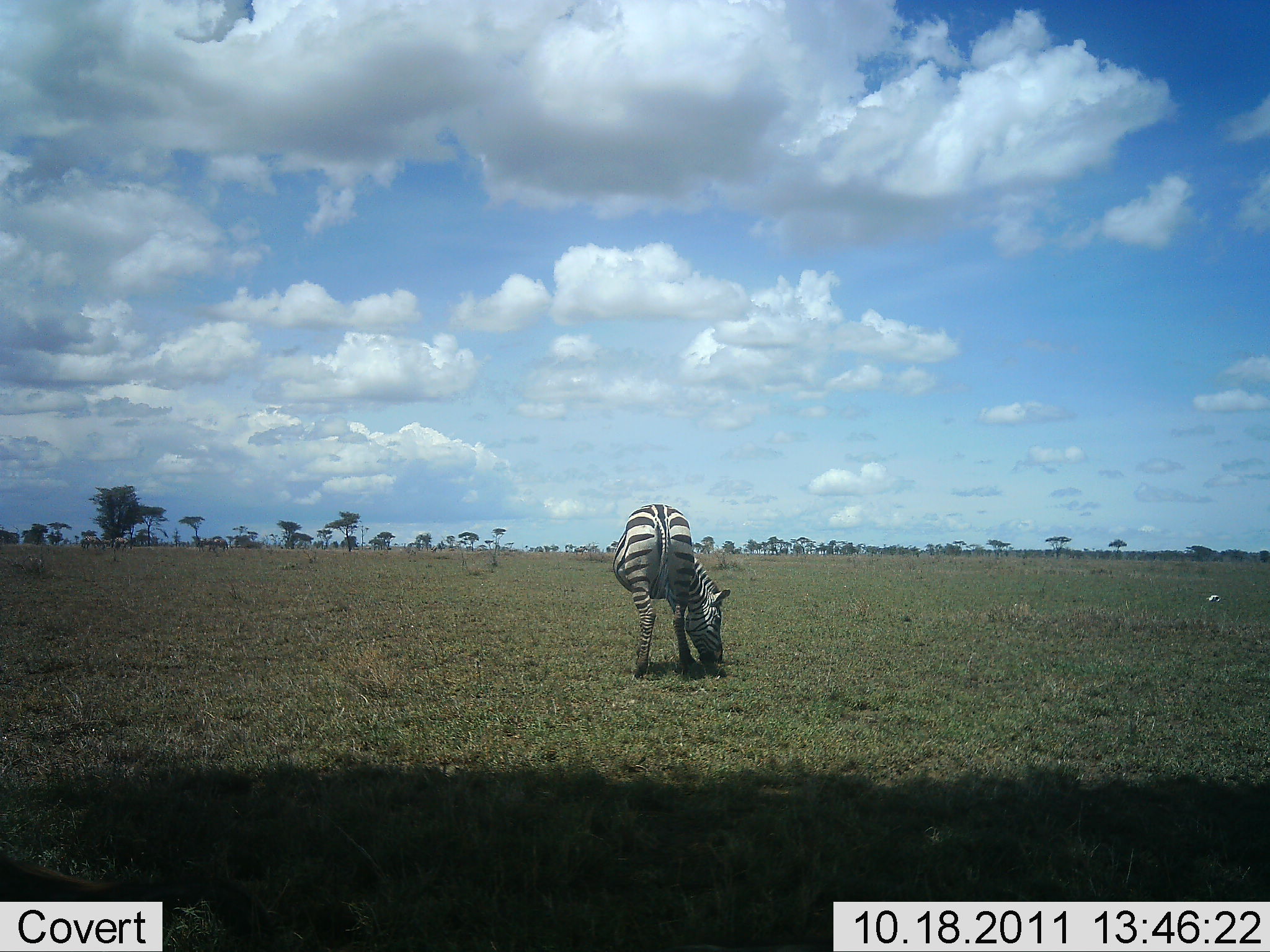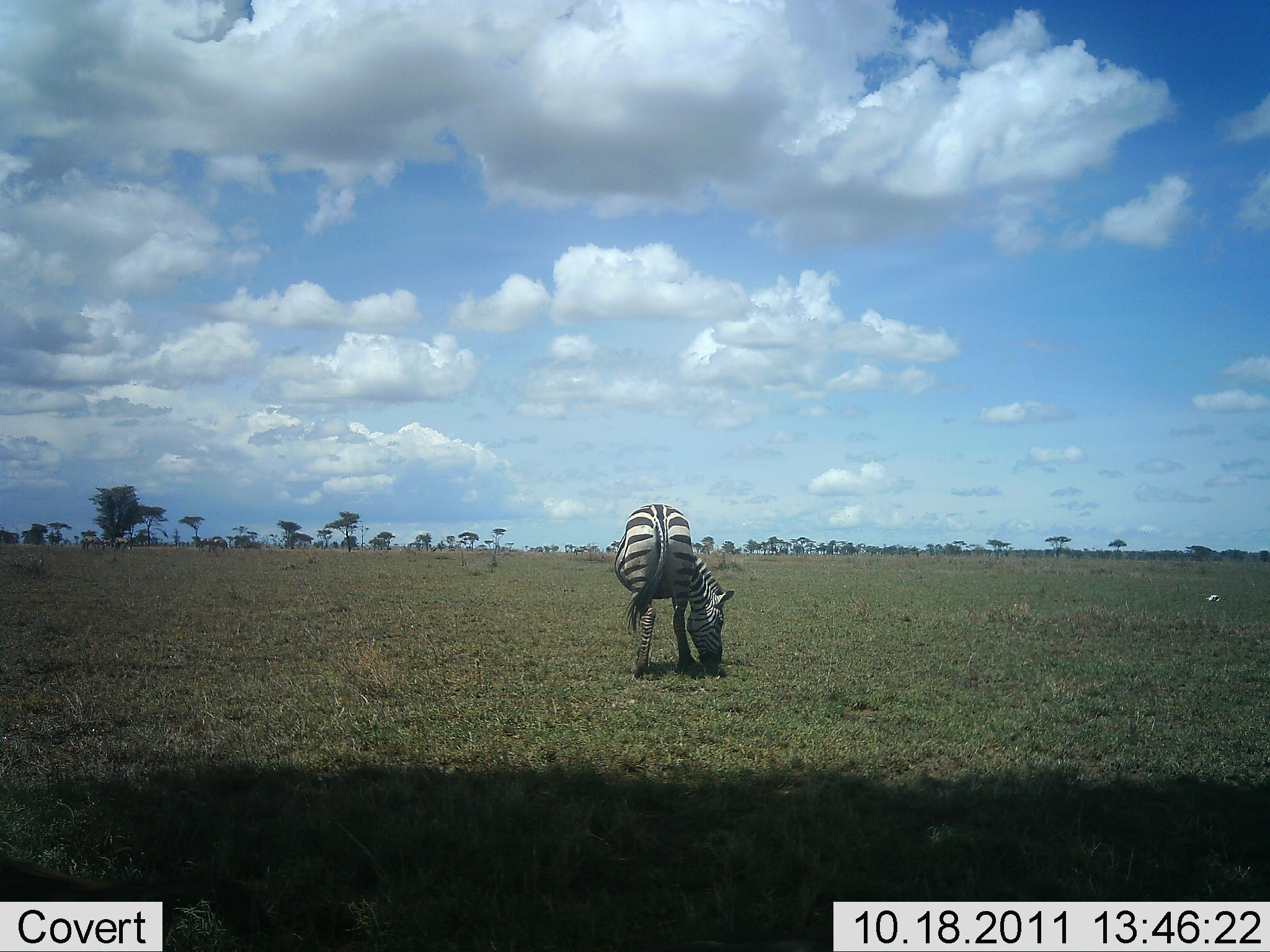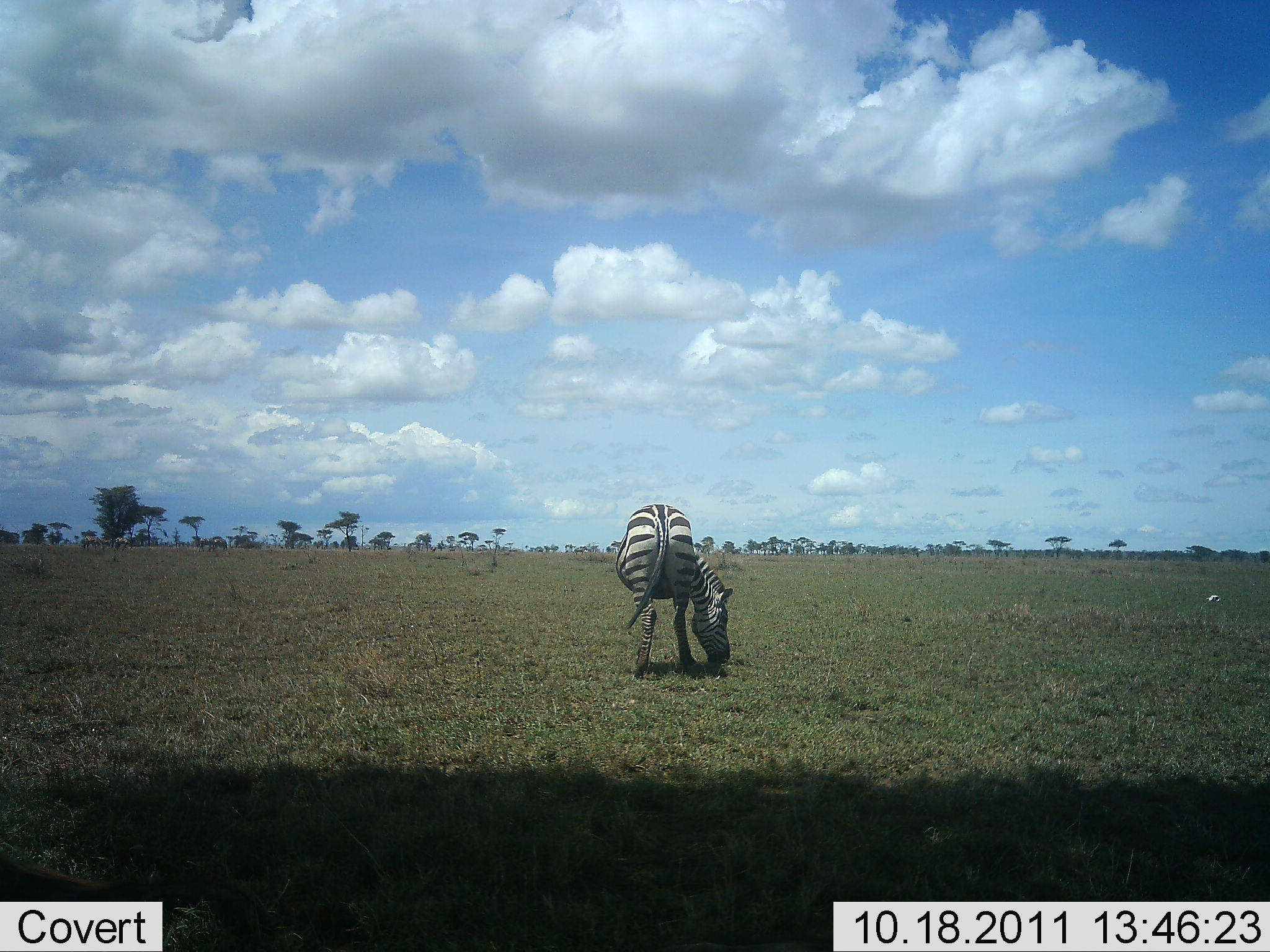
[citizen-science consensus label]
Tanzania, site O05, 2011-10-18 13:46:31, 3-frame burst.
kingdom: Animalia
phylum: Chordata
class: Mammalia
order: Perissodactyla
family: Equidae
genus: Equus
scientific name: Equus quagga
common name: plains zebra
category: zebra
Zebra (plains zebra) (Equus quagga), count 1. Behavior (volunteer vote fractions): standing 25%, resting 0%, moving 0%, interacting 0%. Young present (vote fraction): 0%. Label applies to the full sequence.